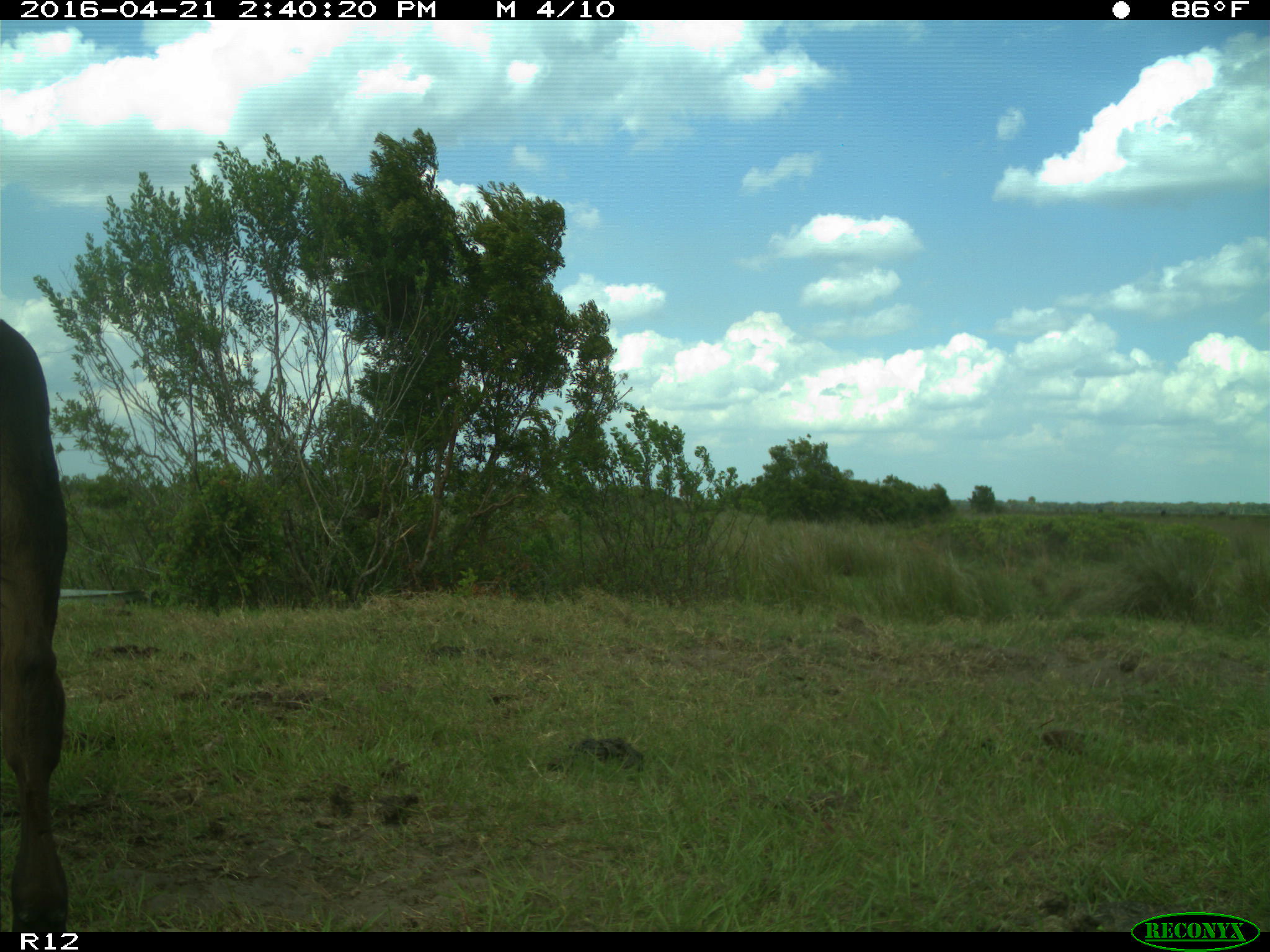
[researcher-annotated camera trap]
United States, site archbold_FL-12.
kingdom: Animalia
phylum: Chordata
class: Mammalia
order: Artiodactyla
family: Bovidae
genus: Bos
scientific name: Bos taurus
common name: domestic cow